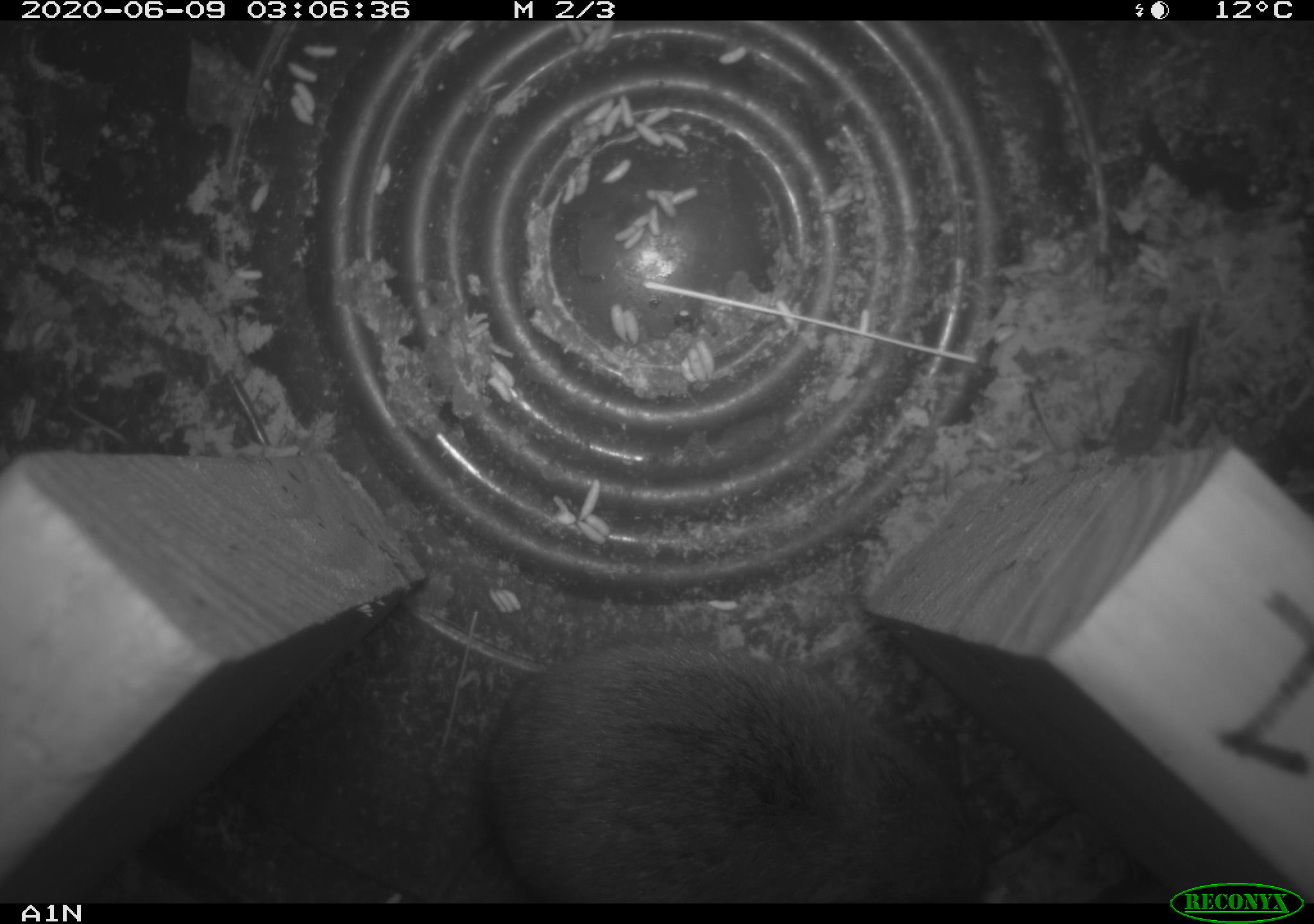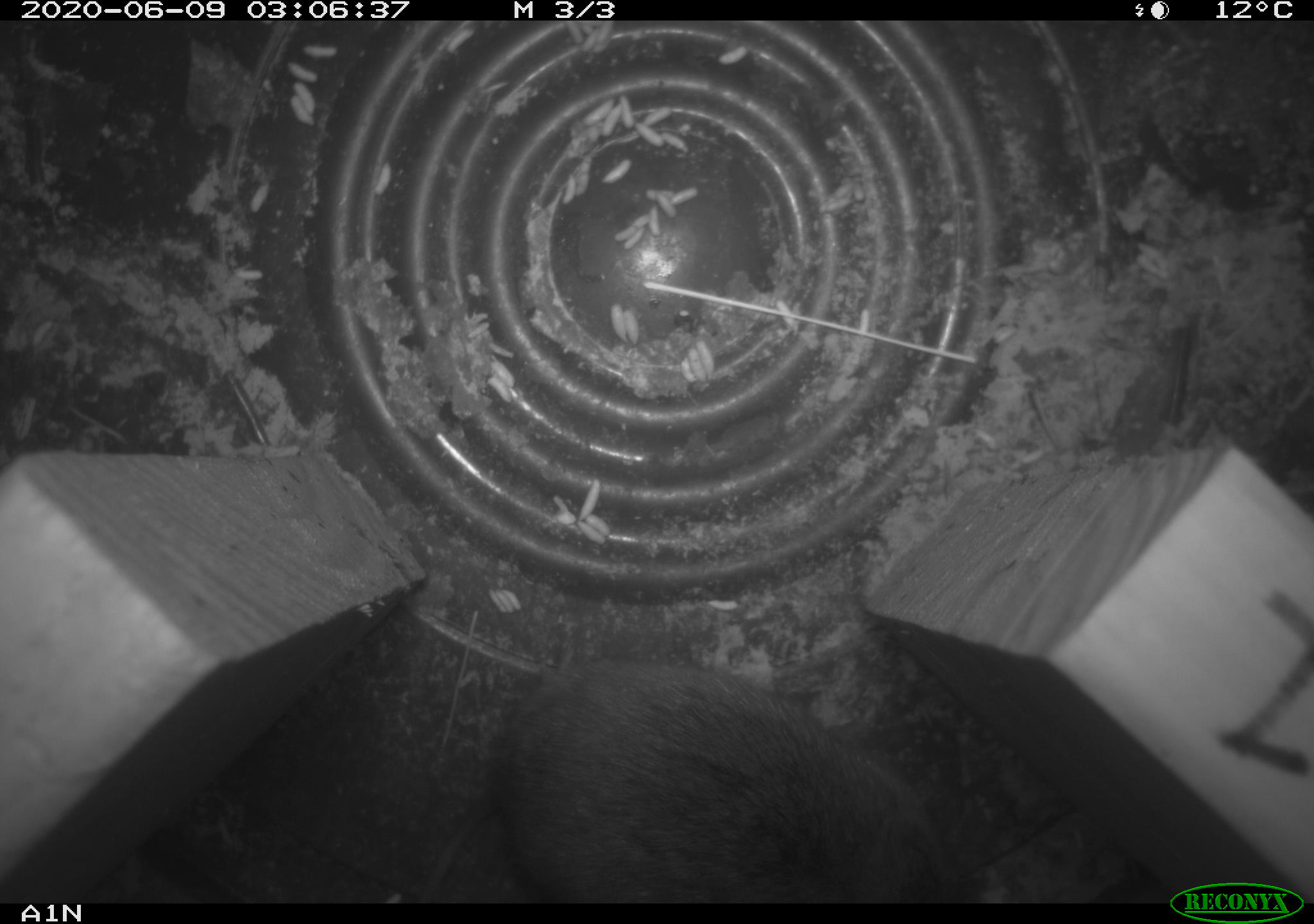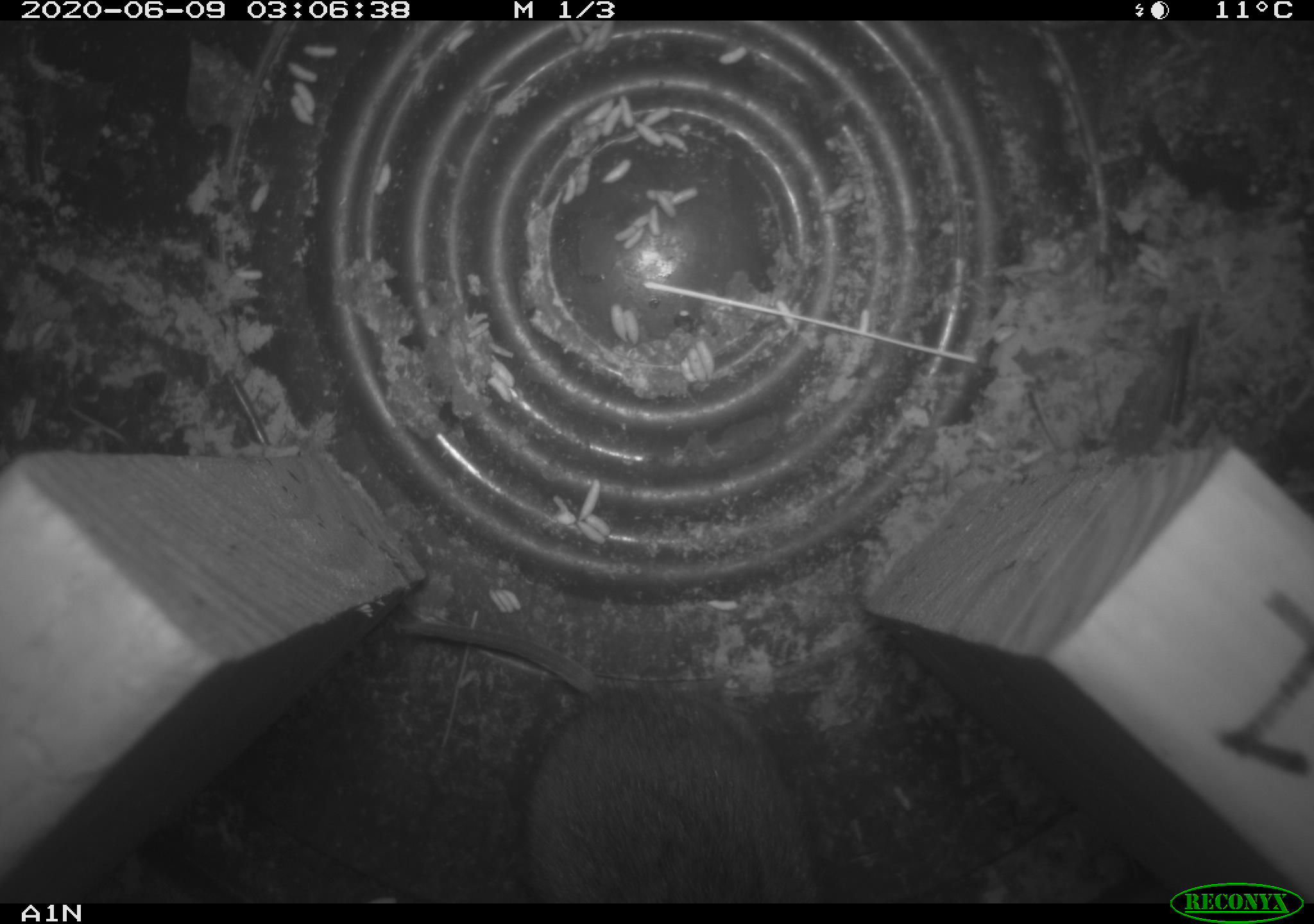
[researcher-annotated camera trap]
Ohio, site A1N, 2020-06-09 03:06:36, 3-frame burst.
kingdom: Animalia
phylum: Chordata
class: Mammalia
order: Rodentia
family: Cricetidae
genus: Microtus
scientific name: Microtus pennsylvanicus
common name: meadow vole